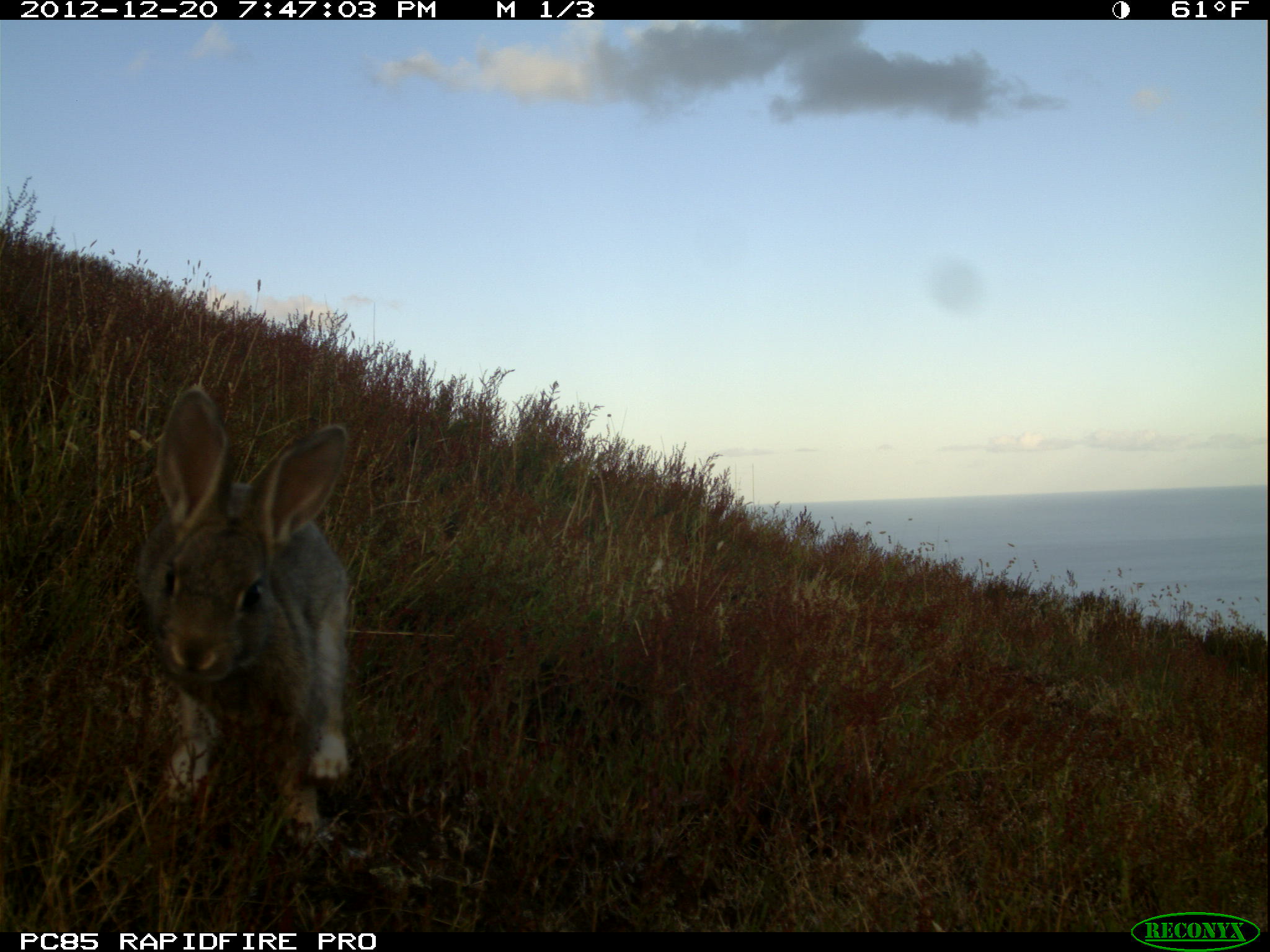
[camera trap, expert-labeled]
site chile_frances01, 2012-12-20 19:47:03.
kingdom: Animalia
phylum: Chordata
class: Mammalia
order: Lagomorpha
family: Leporidae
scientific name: Leporidae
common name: rabbits and hares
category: rabbit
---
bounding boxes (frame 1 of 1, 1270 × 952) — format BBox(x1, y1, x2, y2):
rabbit: BBox(128, 387, 355, 867)